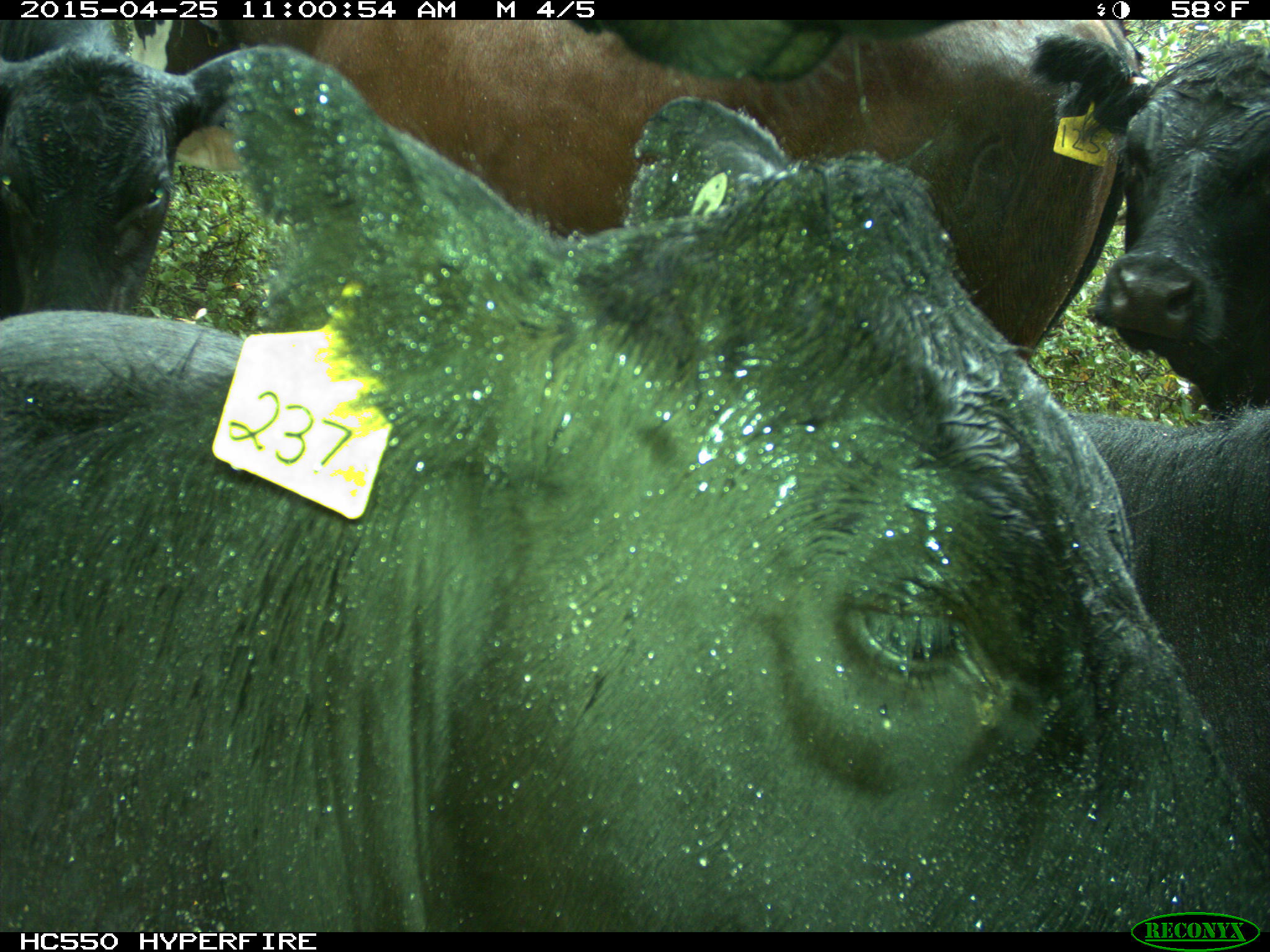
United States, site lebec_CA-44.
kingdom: Animalia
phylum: Chordata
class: Mammalia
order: Artiodactyla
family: Suidae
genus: Sus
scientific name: Sus scrofa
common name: wild boar